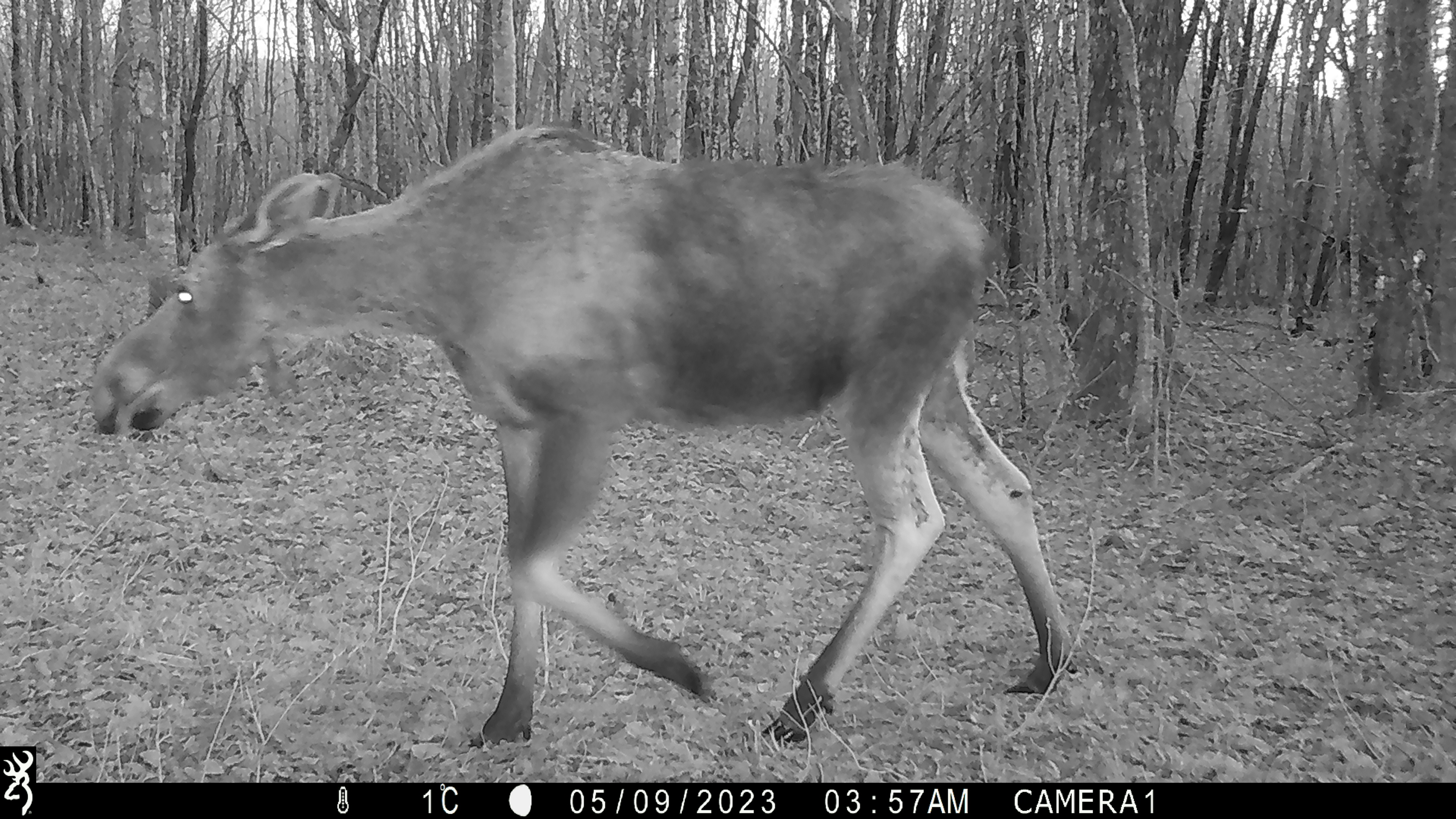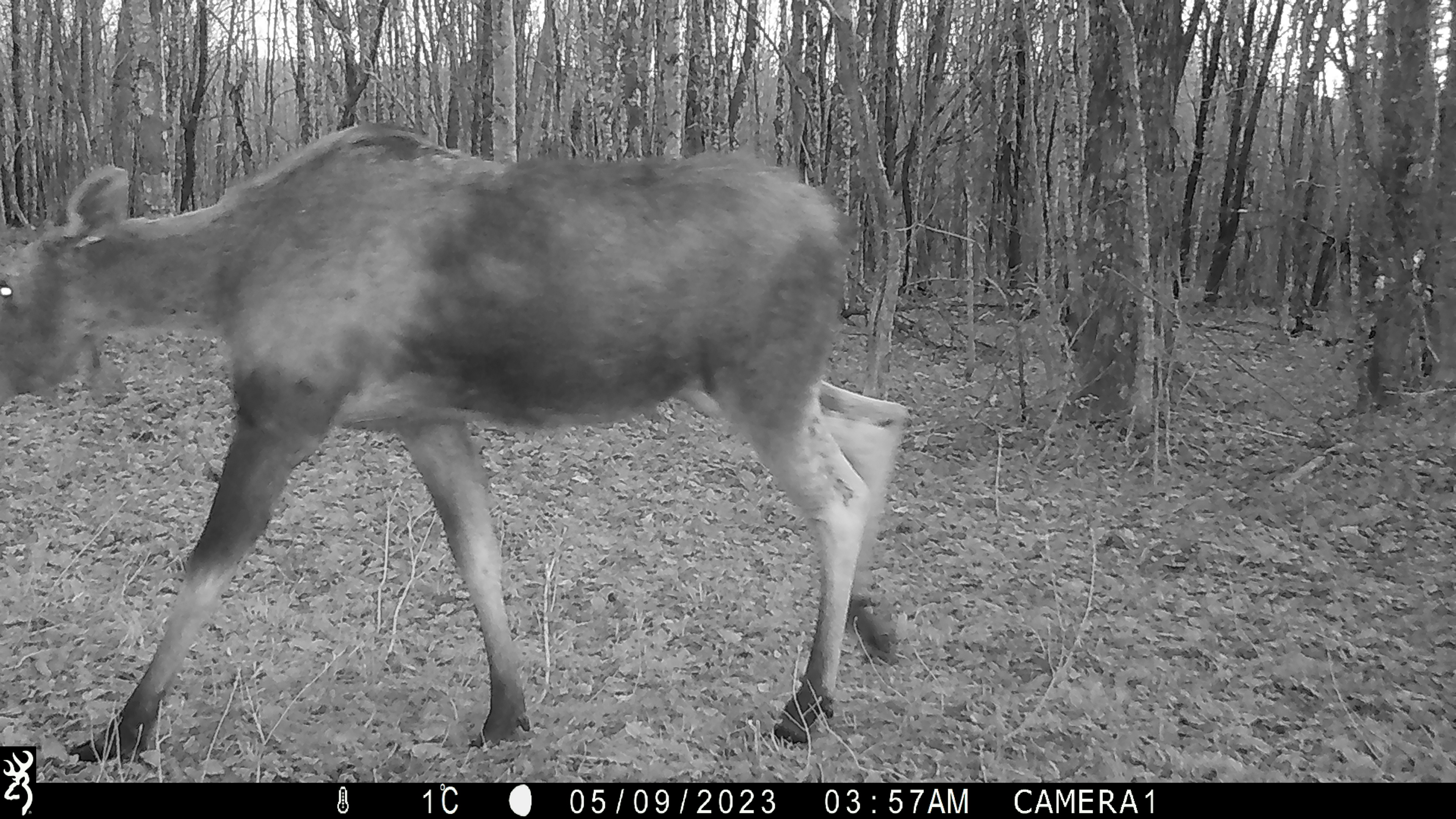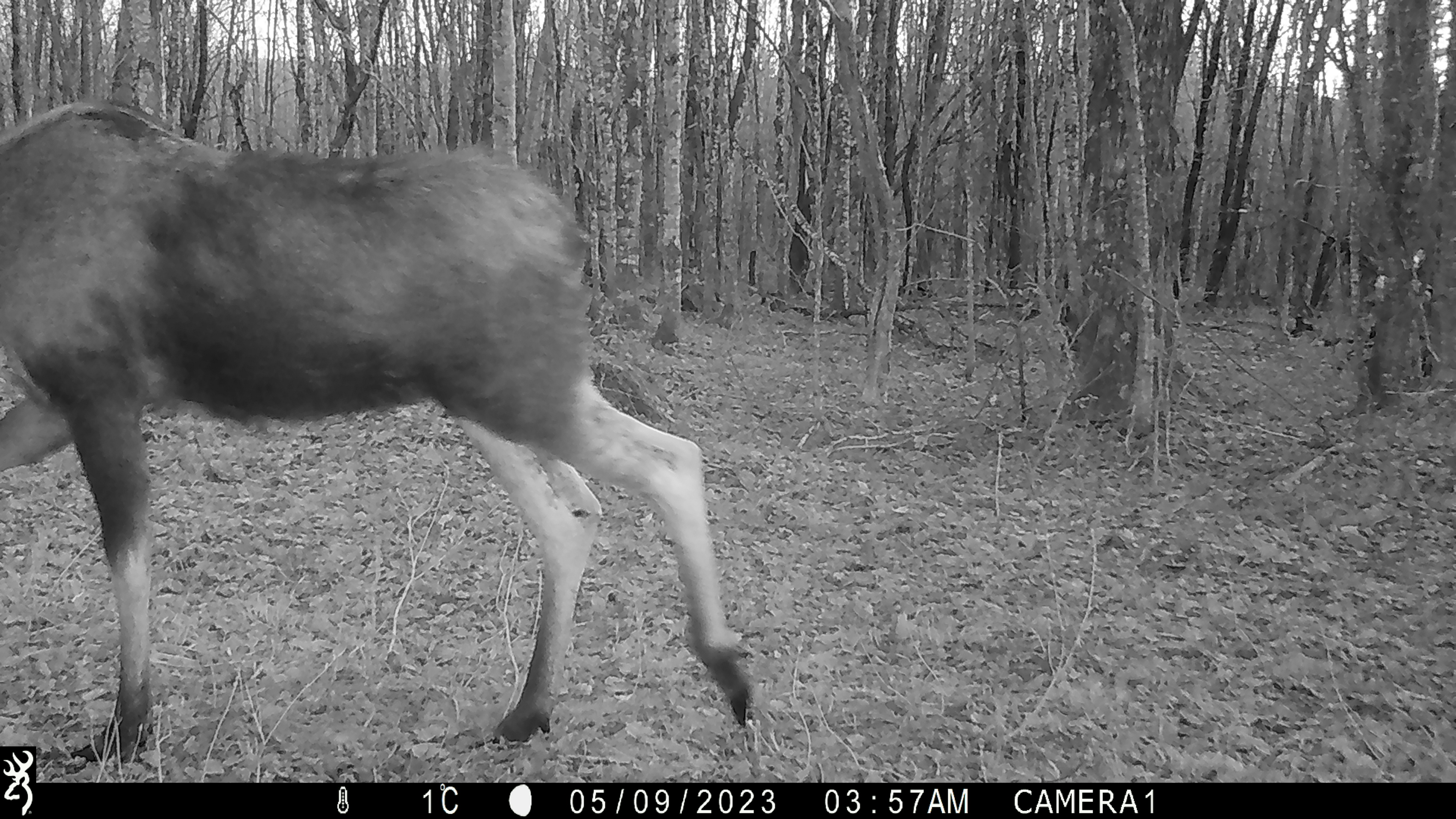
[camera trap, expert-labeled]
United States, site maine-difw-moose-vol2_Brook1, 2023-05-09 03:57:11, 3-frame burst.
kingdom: Animalia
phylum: Chordata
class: Mammalia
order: Artiodactyla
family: Cervidae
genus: Alces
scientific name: Alces alces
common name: moose